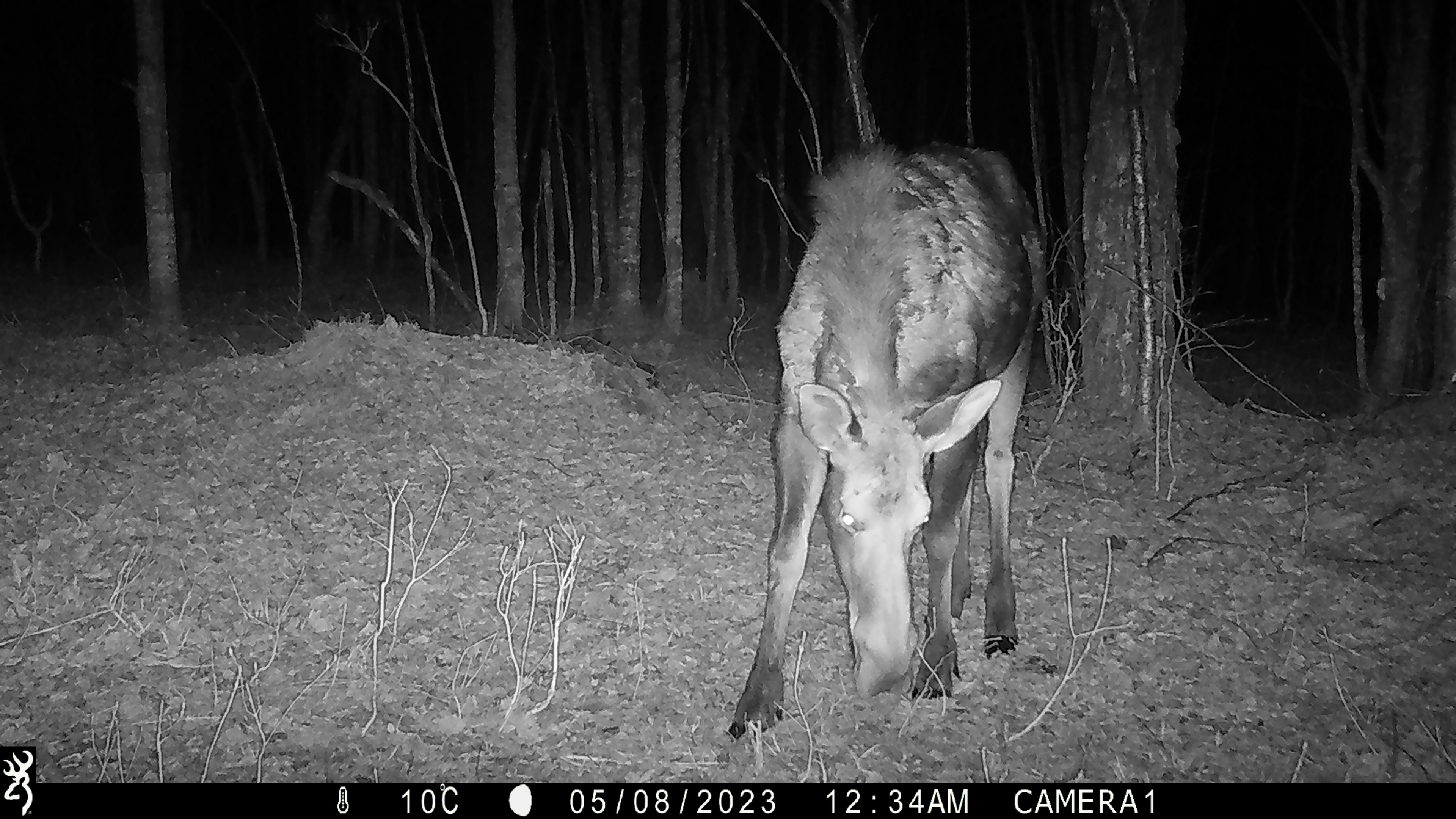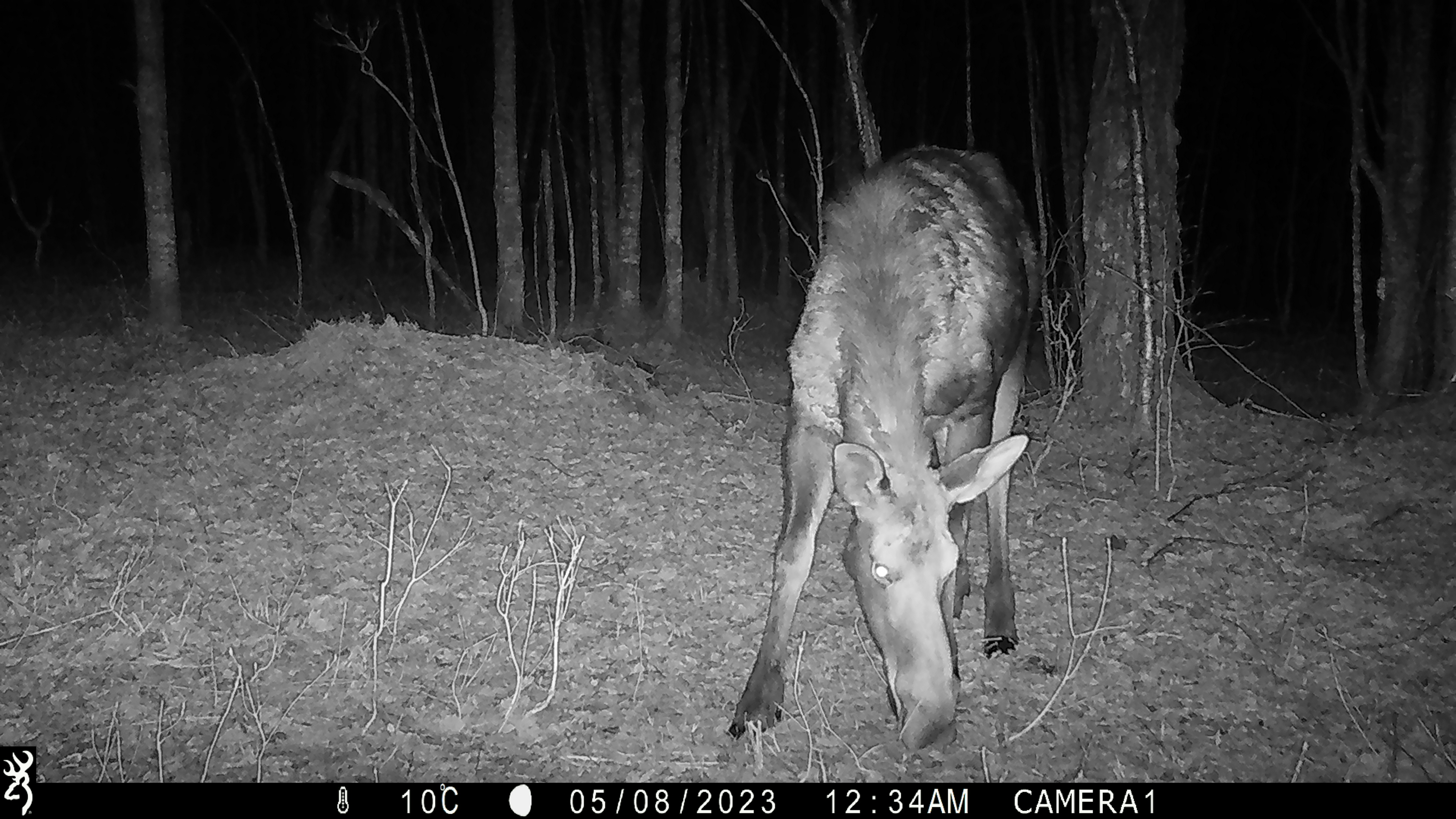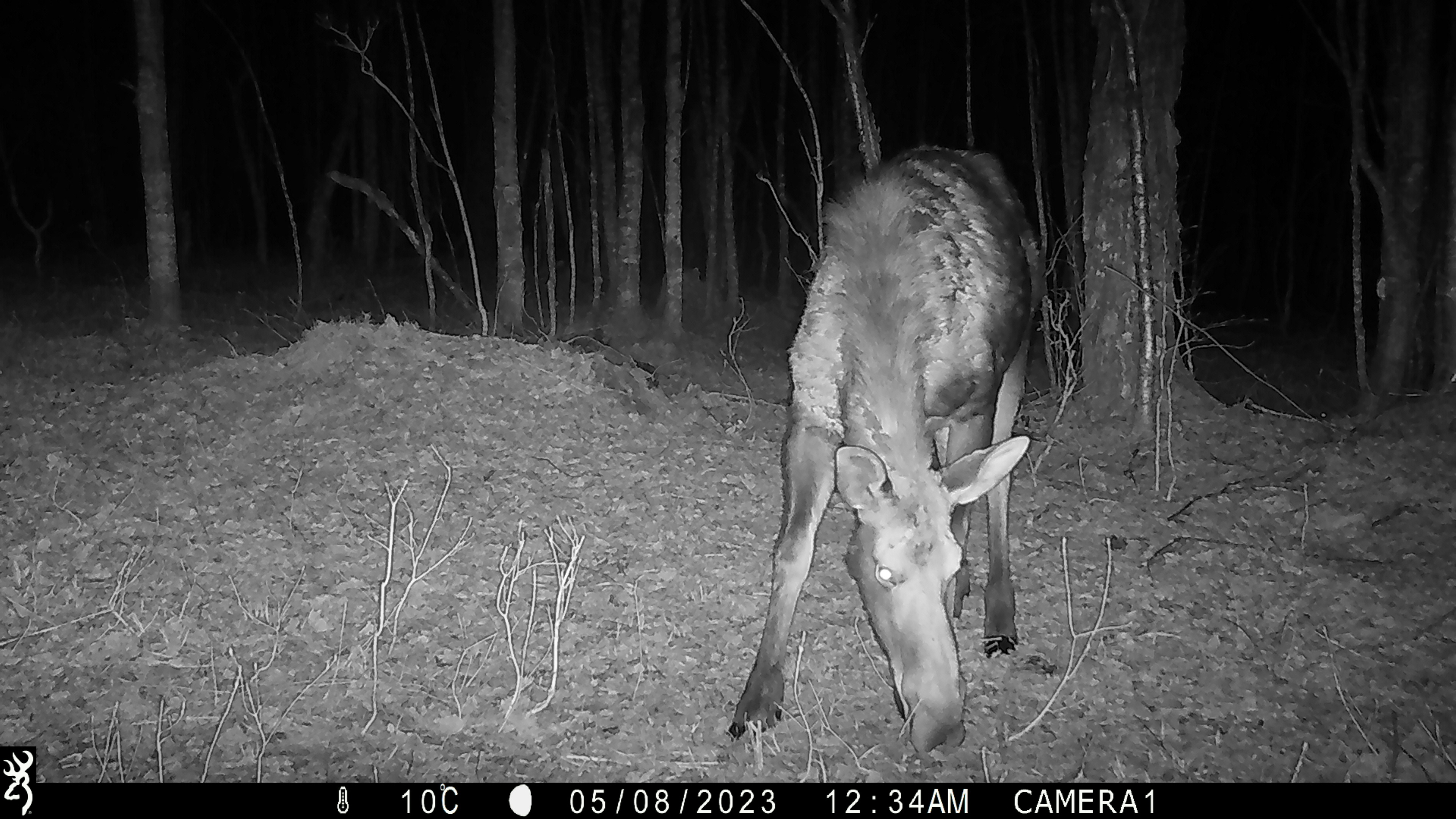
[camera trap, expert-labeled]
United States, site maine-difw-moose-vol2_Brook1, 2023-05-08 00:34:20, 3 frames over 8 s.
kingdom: Animalia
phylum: Chordata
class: Mammalia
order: Artiodactyla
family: Cervidae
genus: Alces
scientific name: Alces alces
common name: moose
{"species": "moose (Alces alces)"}